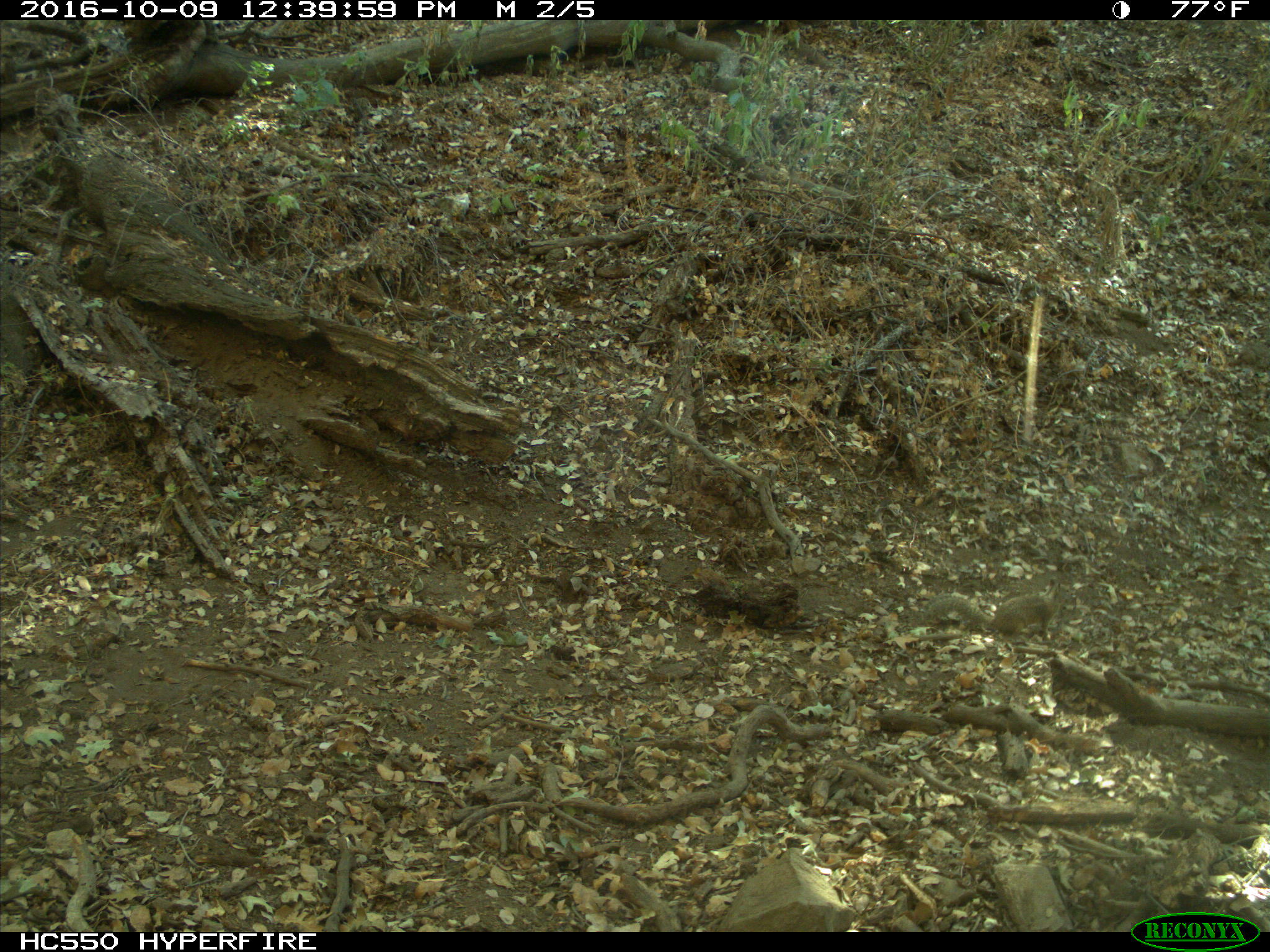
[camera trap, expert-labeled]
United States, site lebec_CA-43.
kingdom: Animalia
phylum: Chordata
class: Mammalia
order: Rodentia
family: Sciuridae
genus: Otospermophilus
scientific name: Otospermophilus beecheyi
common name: california ground squirrel